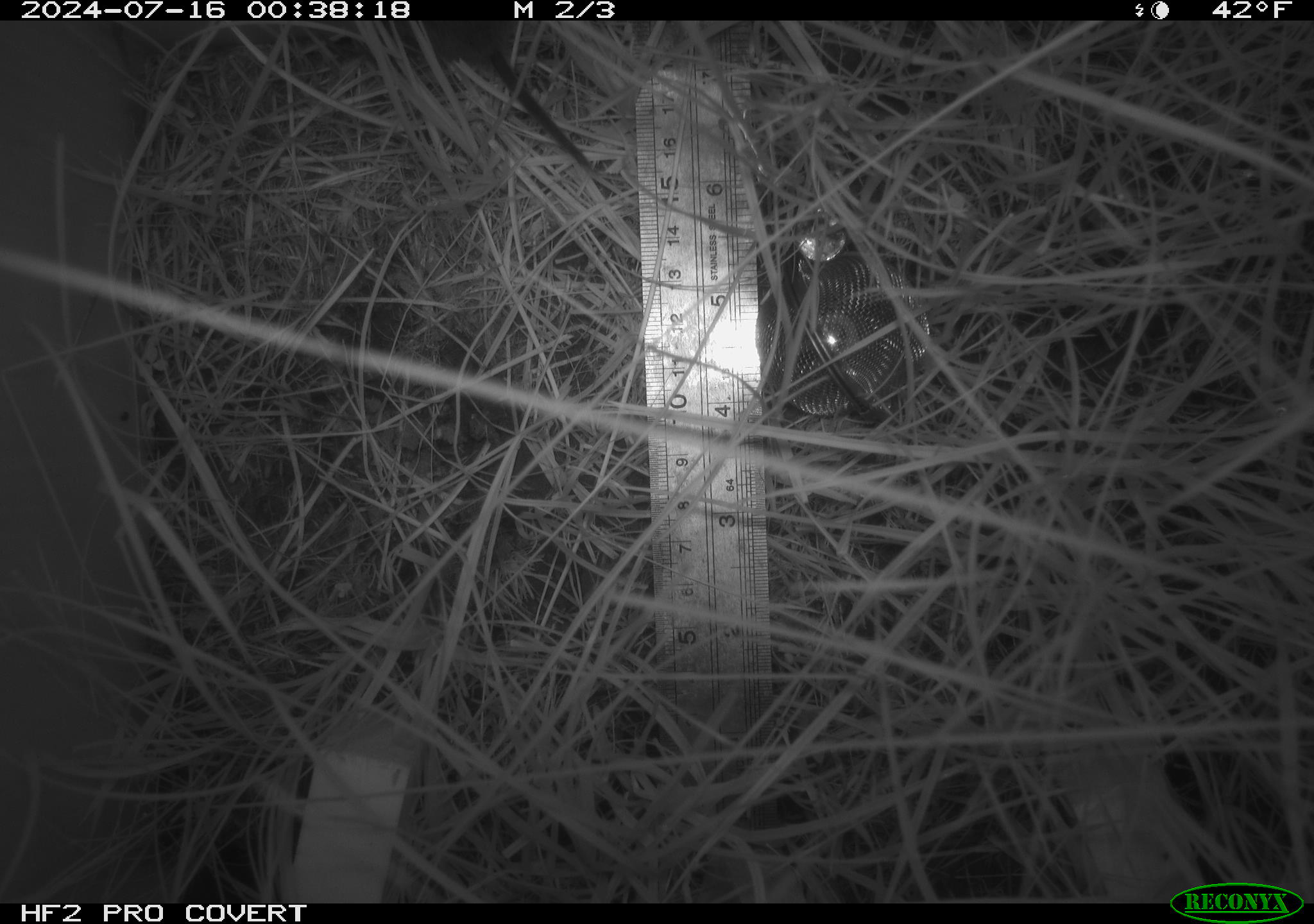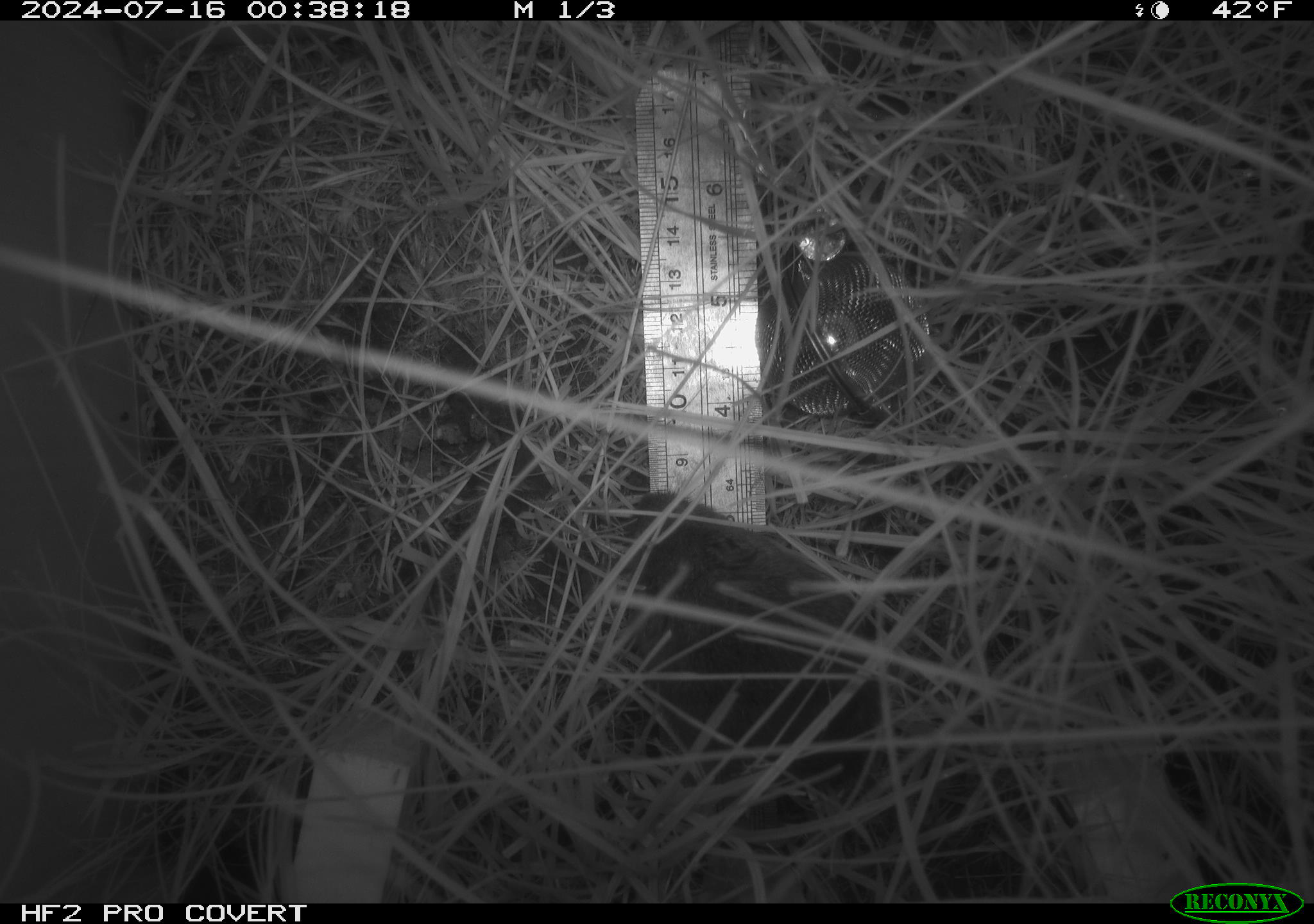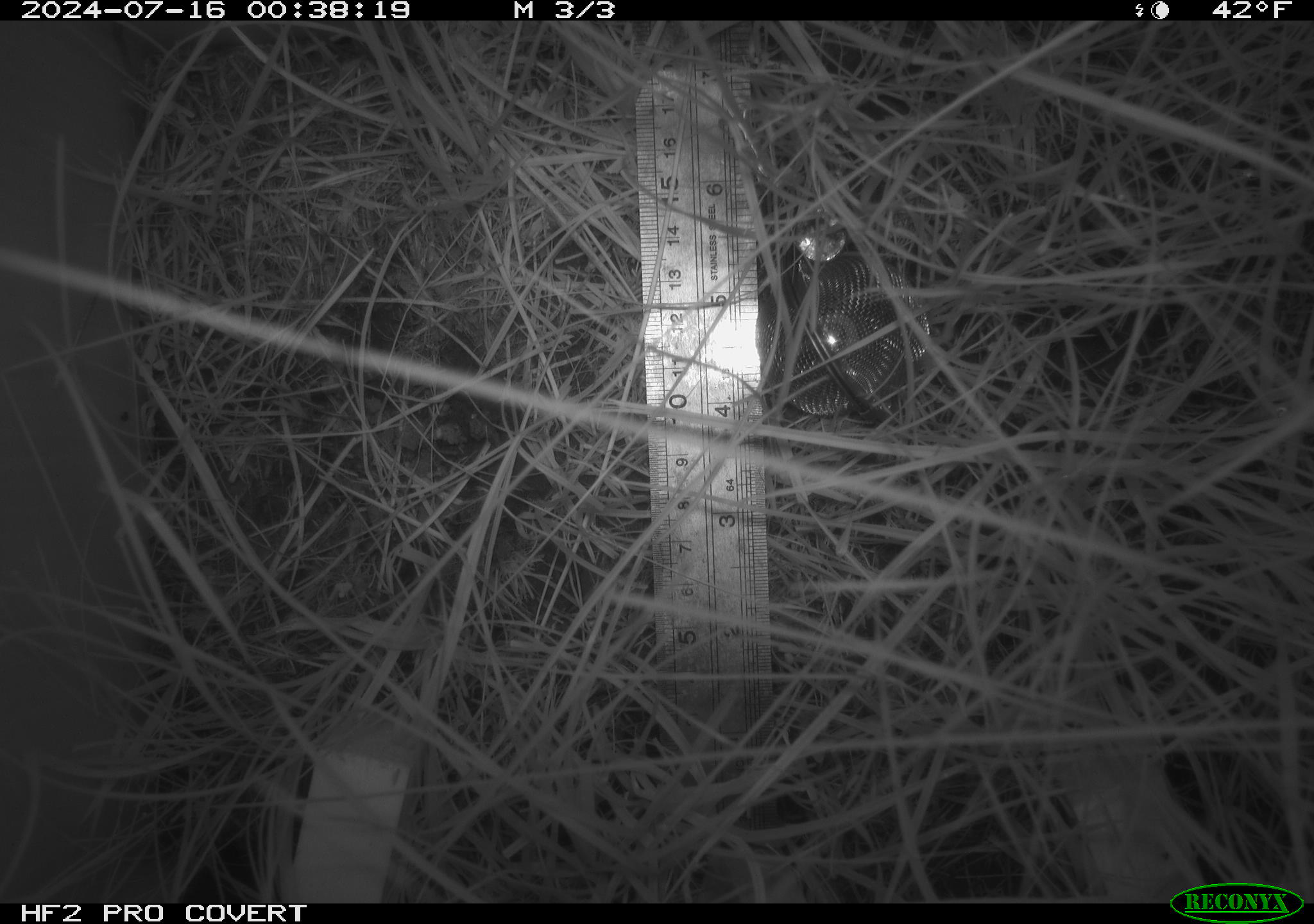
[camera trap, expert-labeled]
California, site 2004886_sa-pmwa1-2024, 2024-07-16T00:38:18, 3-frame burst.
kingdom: Animalia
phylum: Chordata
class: Mammalia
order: Rodentia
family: Cricetidae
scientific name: Arvicolinae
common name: voles, lemmings, and muskrats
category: arvicolinae subfamily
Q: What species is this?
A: Arvicolinae subfamily (voles, lemmings, and muskrats) (Arvicolinae).